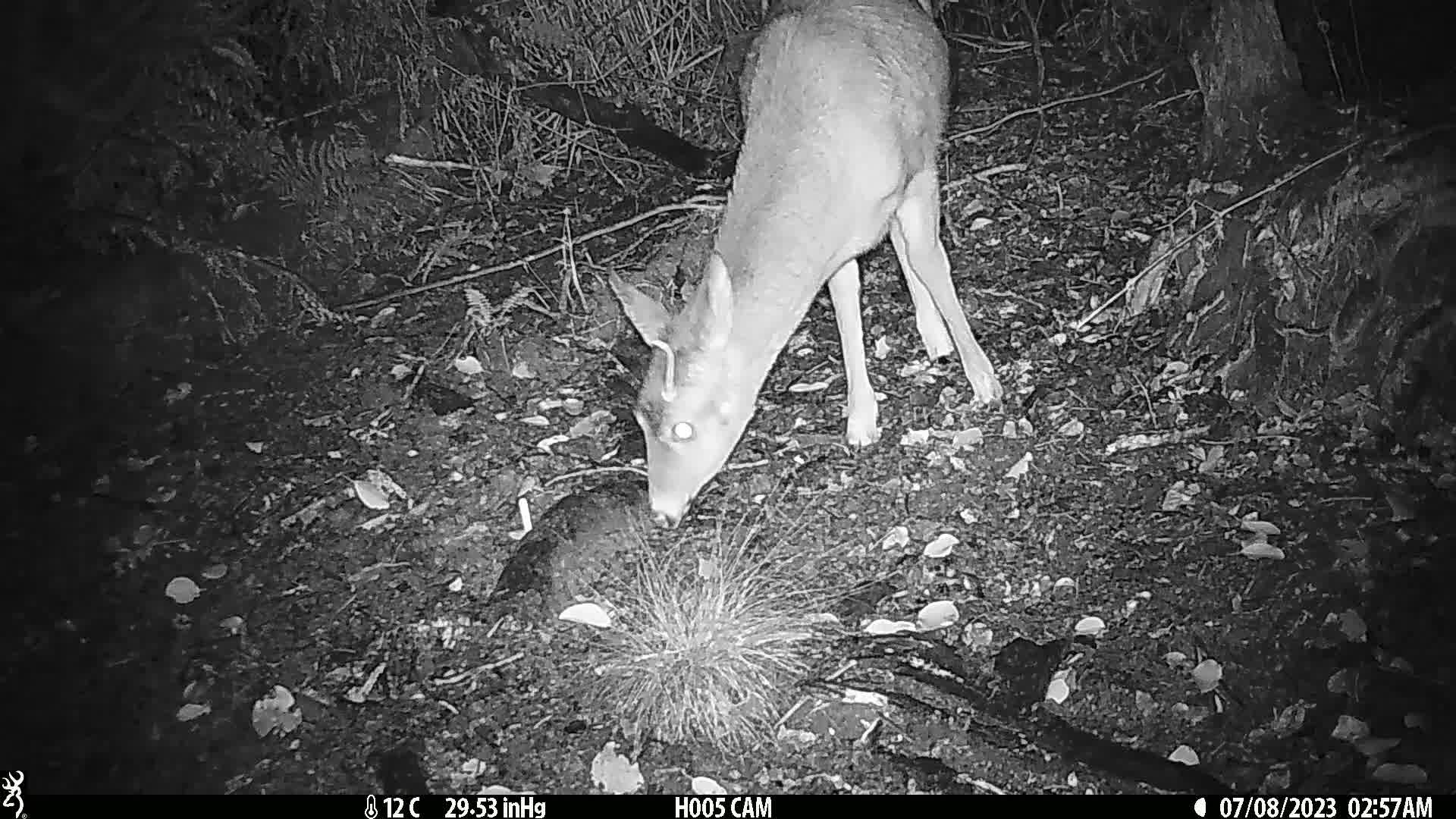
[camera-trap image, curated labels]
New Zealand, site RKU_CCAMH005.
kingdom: Animalia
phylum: Chordata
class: Mammalia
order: Artiodactyla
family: Cervidae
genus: Odocoileus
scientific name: Odocoileus virginianus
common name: white-tailed deer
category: white tailed deer